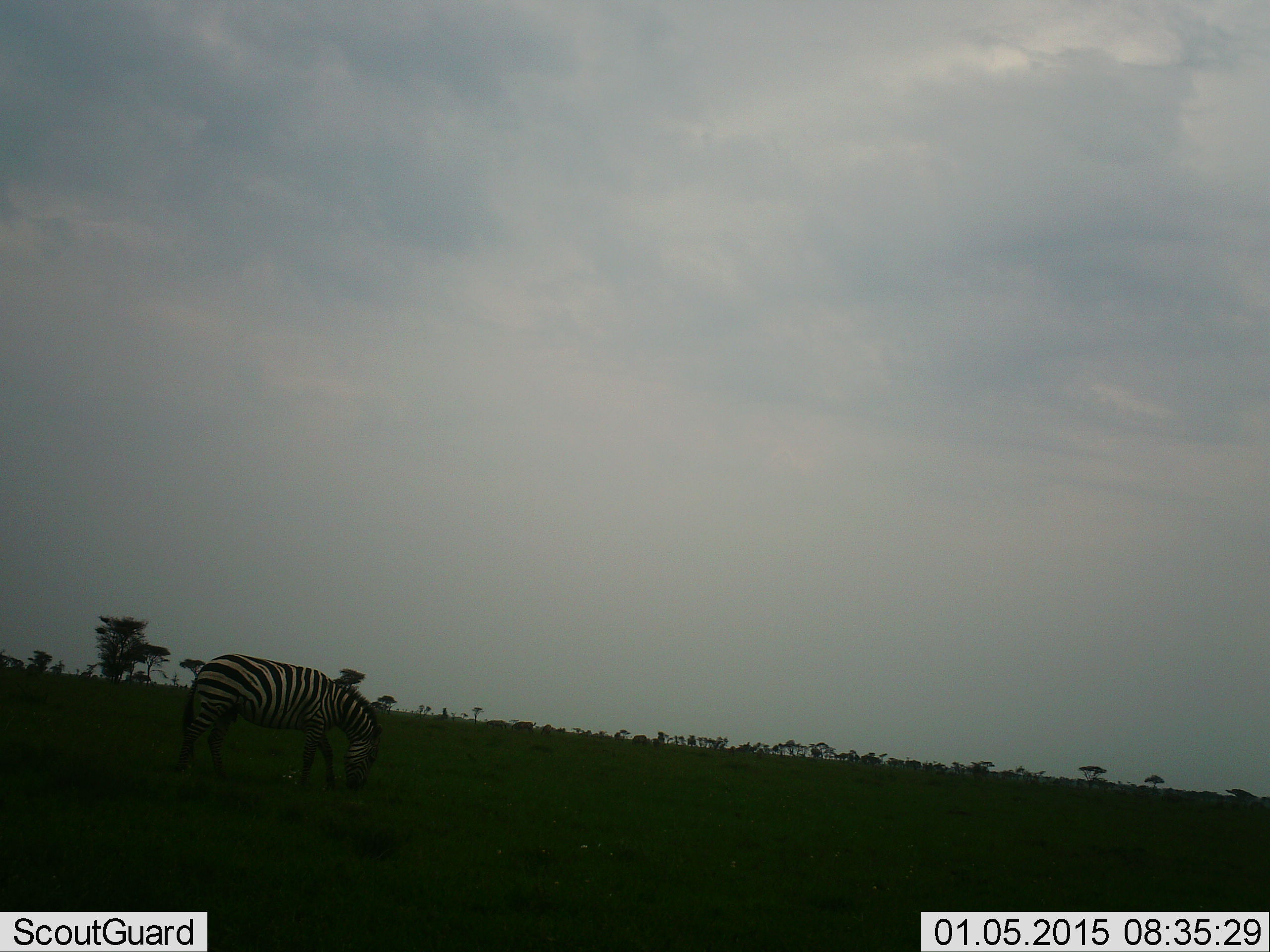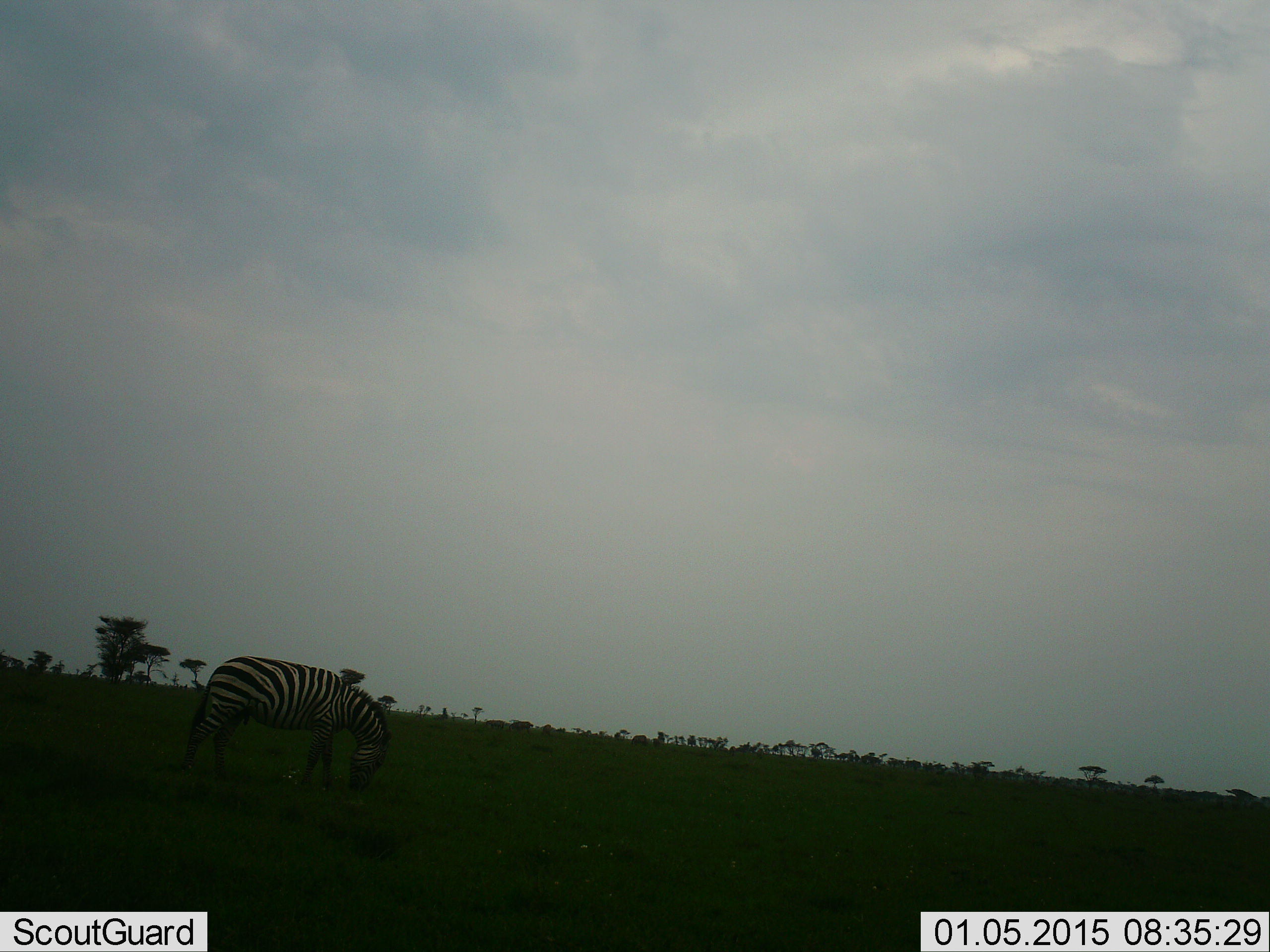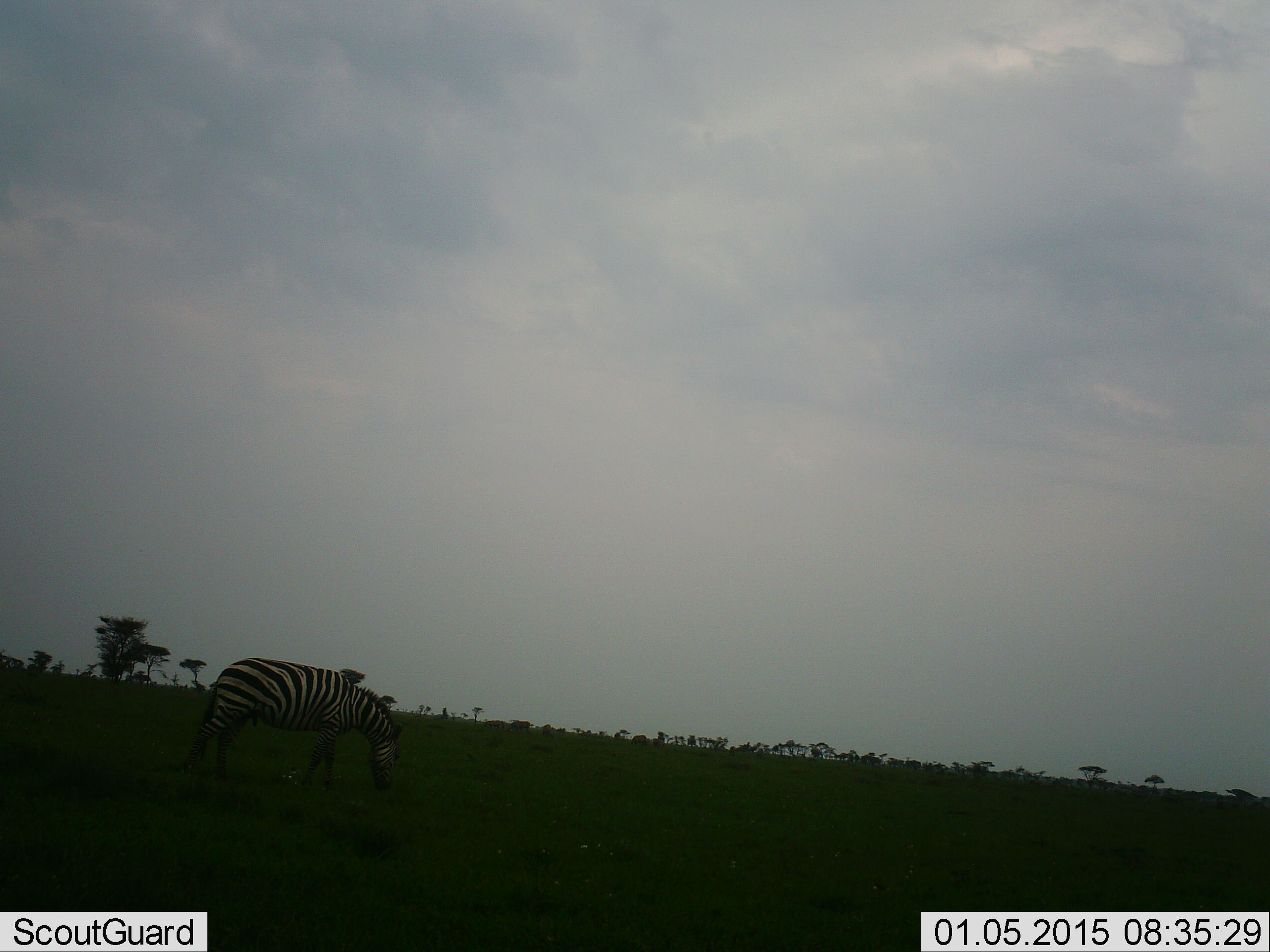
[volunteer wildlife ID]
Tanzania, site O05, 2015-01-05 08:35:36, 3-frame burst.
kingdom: Animalia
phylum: Chordata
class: Mammalia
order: Perissodactyla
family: Equidae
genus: Equus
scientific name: Equus quagga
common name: plains zebra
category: zebra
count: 1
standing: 10%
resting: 0%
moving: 0%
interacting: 0%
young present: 0%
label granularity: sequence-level